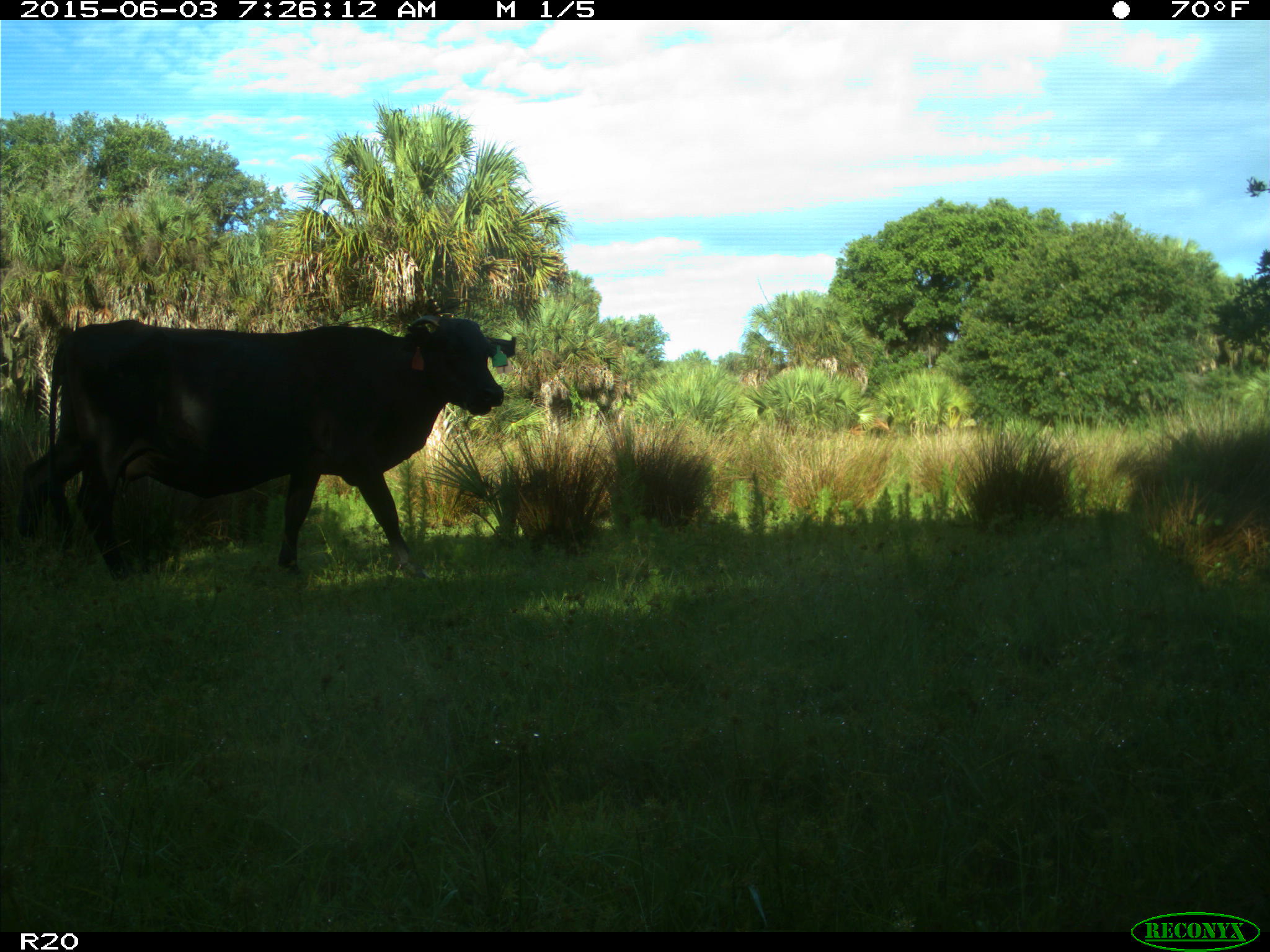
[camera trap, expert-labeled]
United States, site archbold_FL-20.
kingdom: Animalia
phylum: Chordata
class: Mammalia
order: Artiodactyla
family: Bovidae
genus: Bos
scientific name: Bos taurus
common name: domestic cow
Bos taurus (domestic cow).